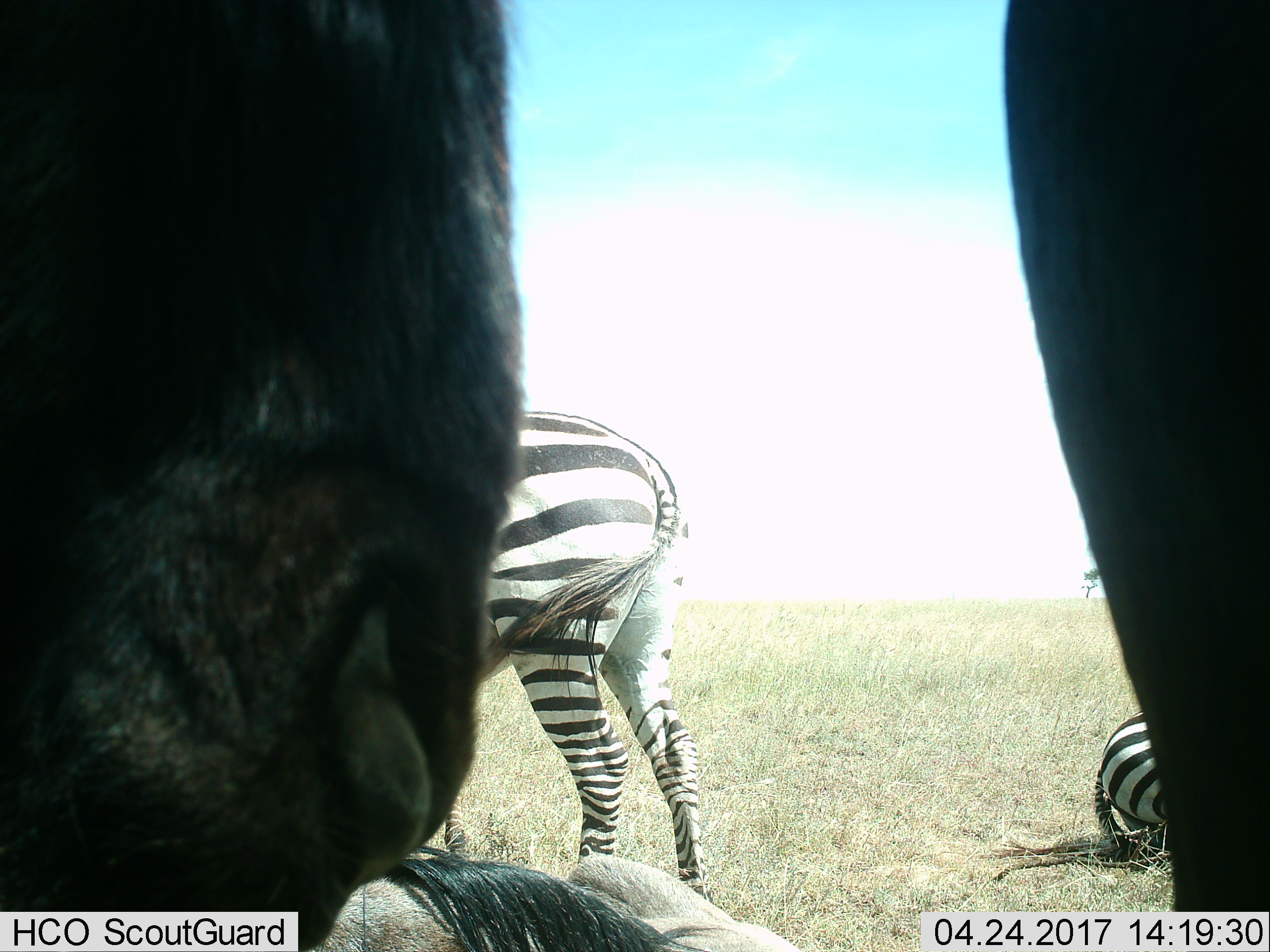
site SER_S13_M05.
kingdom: Animalia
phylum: Chordata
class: Mammalia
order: Artiodactyla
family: Bovidae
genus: Connochaetes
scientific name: Connochaetes taurinus taurinus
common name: blue wildebeest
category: wildebeestblue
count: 3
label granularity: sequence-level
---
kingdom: Animalia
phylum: Chordata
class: Mammalia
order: Perissodactyla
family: Equidae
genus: Equus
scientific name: Equus quagga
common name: plains zebra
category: zebraplains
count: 2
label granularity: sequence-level